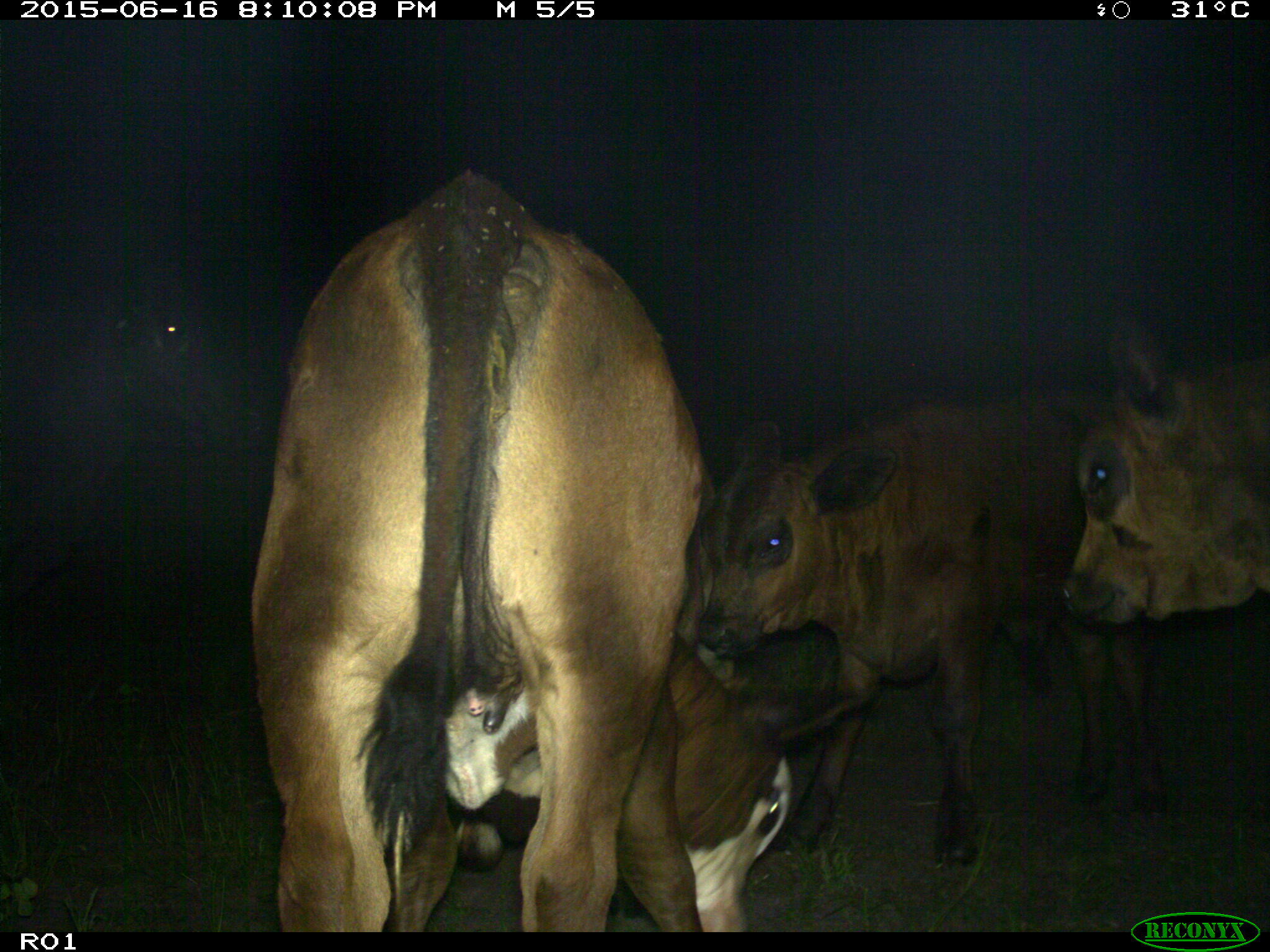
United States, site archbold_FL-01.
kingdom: Animalia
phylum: Chordata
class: Mammalia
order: Artiodactyla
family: Bovidae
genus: Bos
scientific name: Bos taurus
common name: domestic cow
Bos taurus (domestic cow).